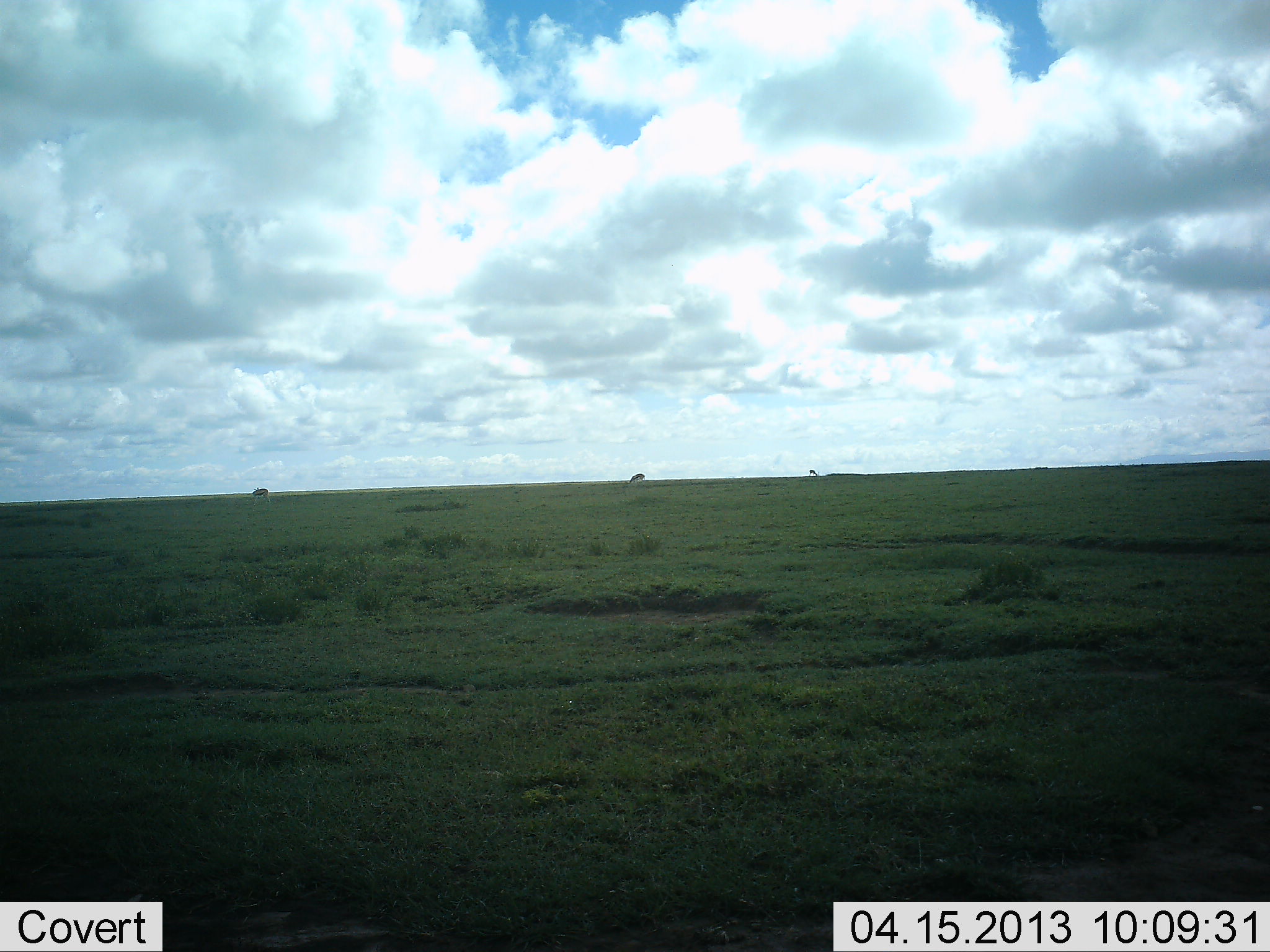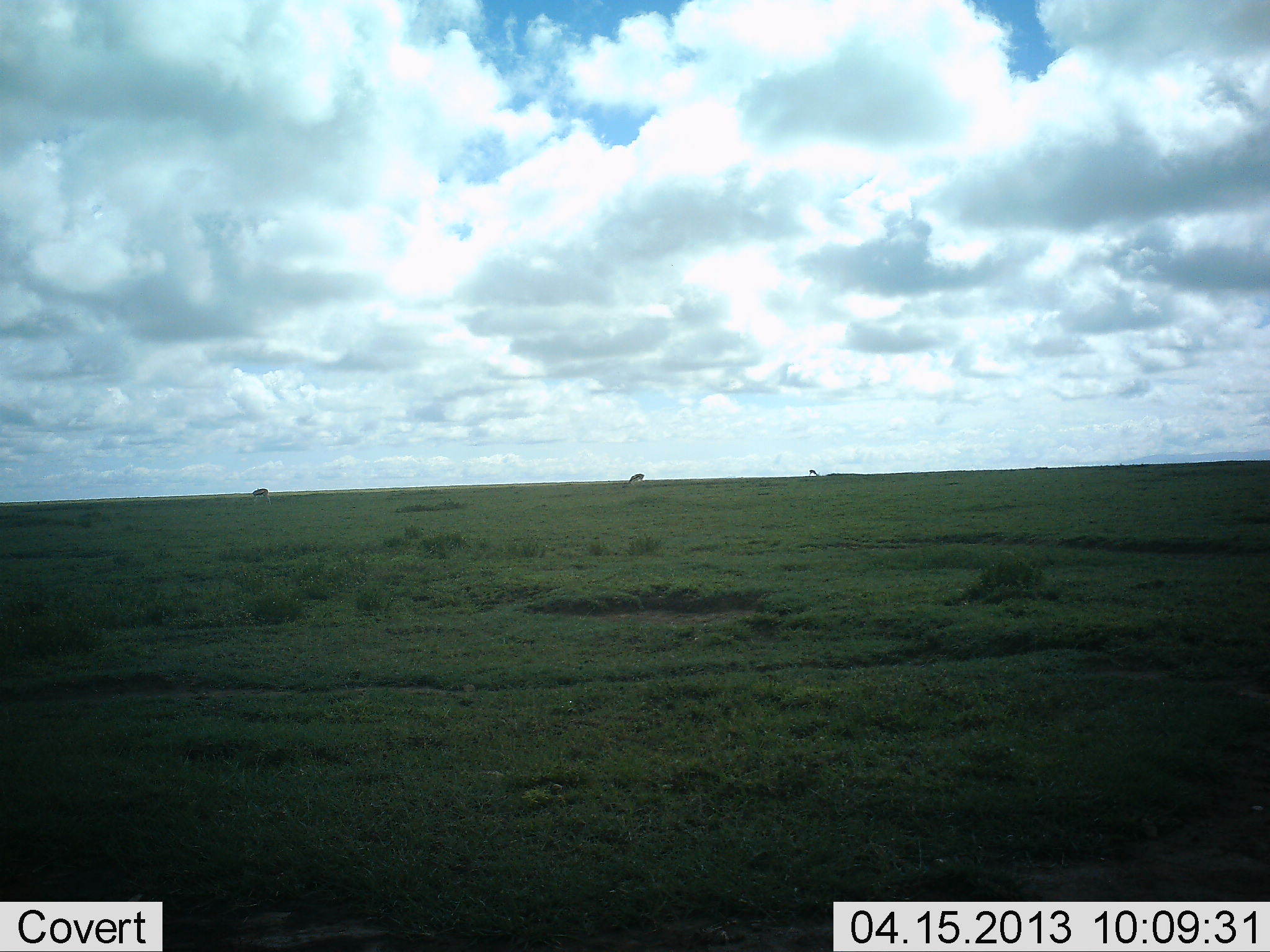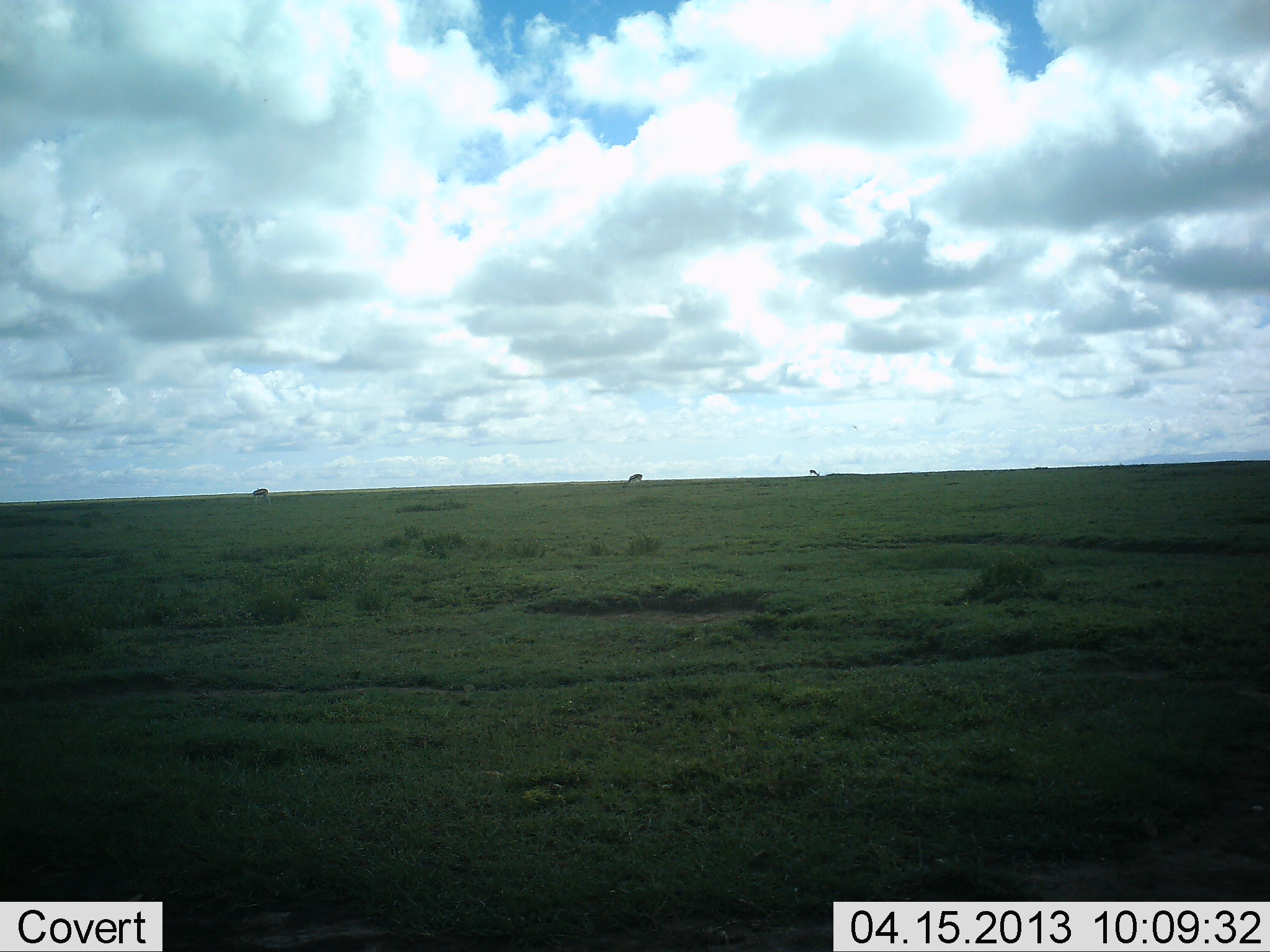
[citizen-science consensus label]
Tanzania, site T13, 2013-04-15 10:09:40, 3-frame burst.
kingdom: Animalia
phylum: Chordata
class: Mammalia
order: Artiodactyla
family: Bovidae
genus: Nanger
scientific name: Nanger granti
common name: grant's gazelle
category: gazellegrants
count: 3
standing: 25%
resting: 0%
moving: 0%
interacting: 0%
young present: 0%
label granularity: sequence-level